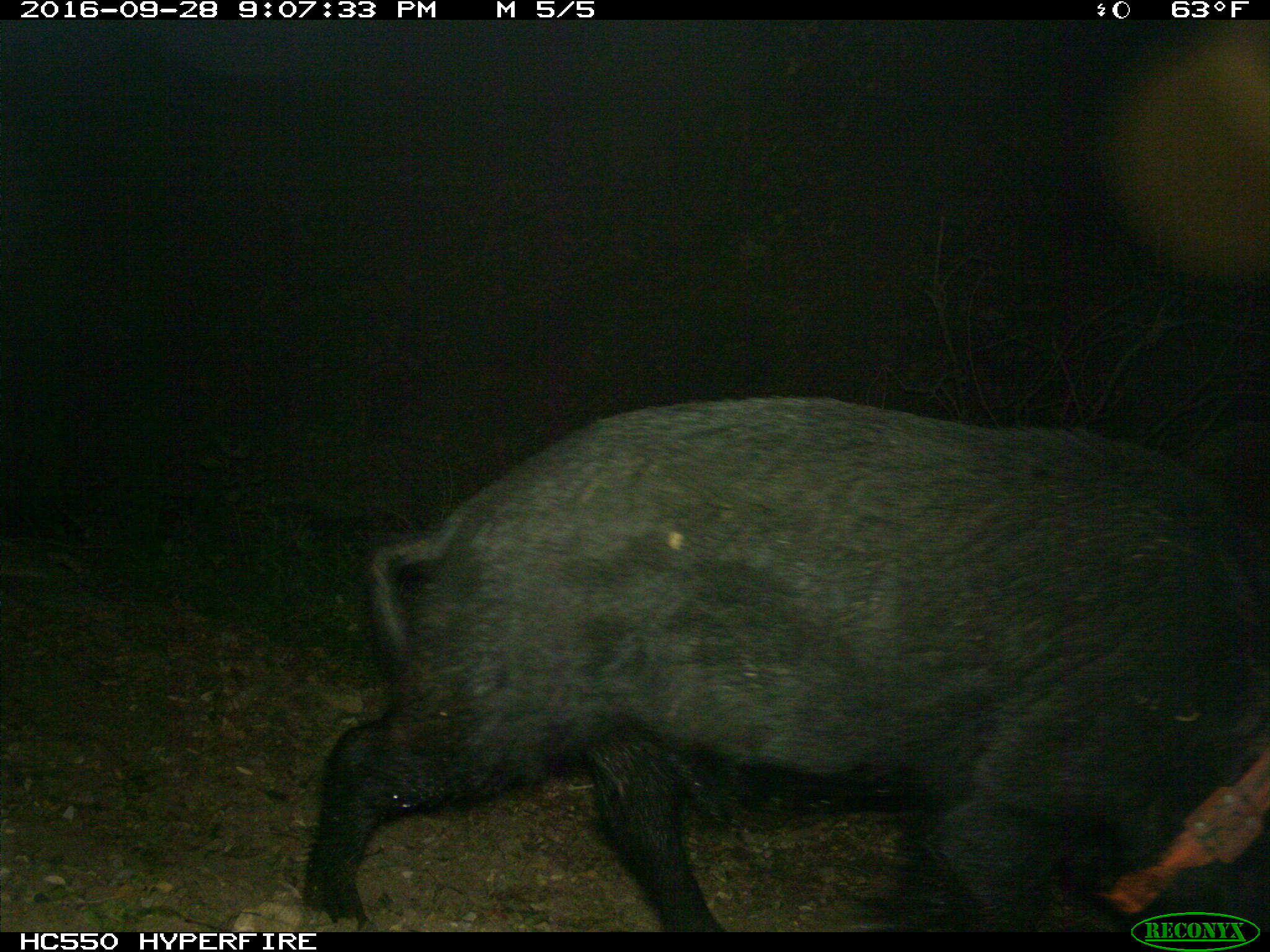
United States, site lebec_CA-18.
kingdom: Animalia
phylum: Chordata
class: Mammalia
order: Artiodactyla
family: Suidae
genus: Sus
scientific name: Sus scrofa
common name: wild boar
Sus scrofa (wild boar).